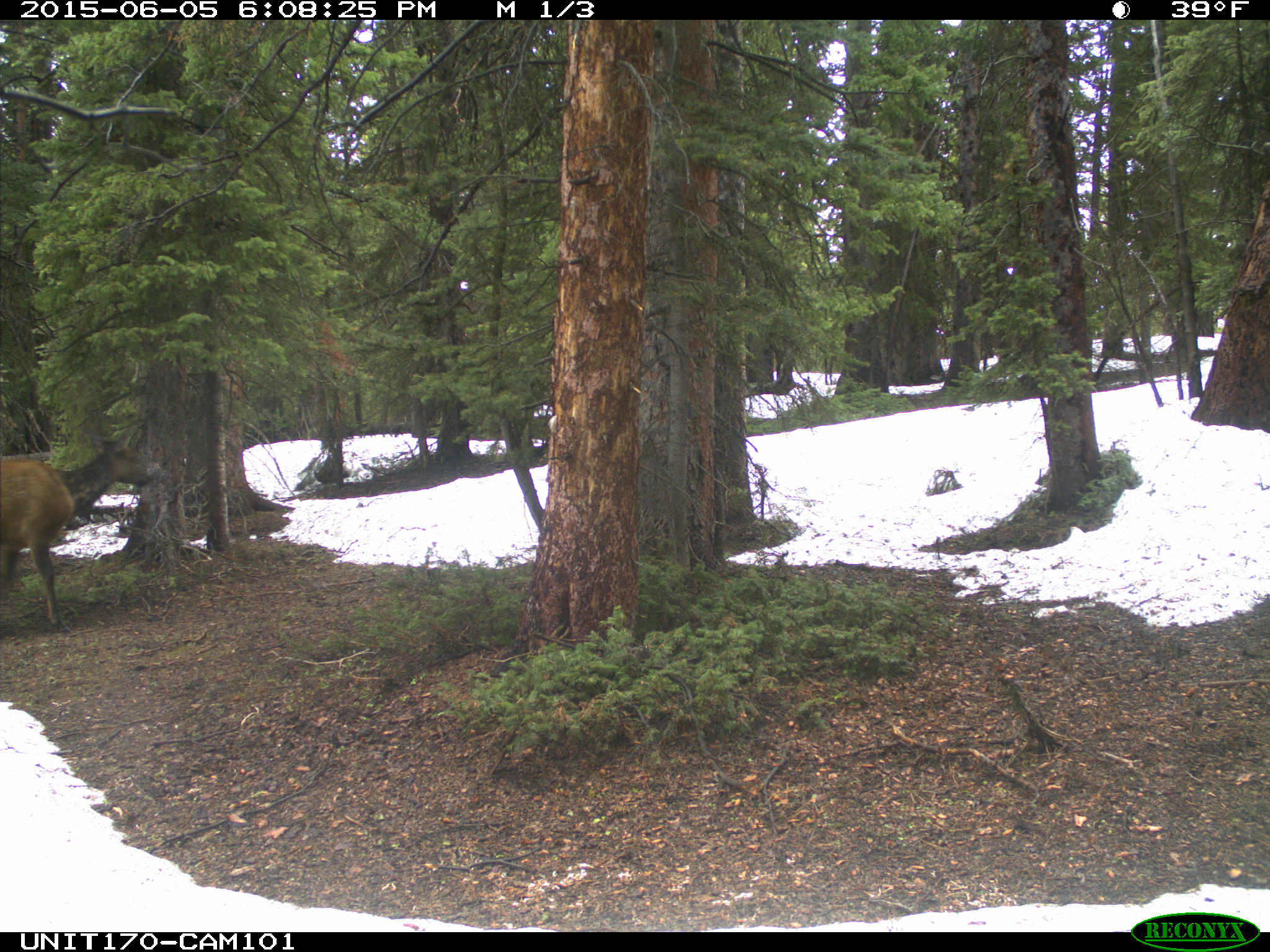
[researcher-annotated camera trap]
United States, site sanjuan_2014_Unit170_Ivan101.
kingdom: Animalia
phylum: Chordata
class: Mammalia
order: Artiodactyla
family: Cervidae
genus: Cervus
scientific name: Cervus elaphus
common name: red deer